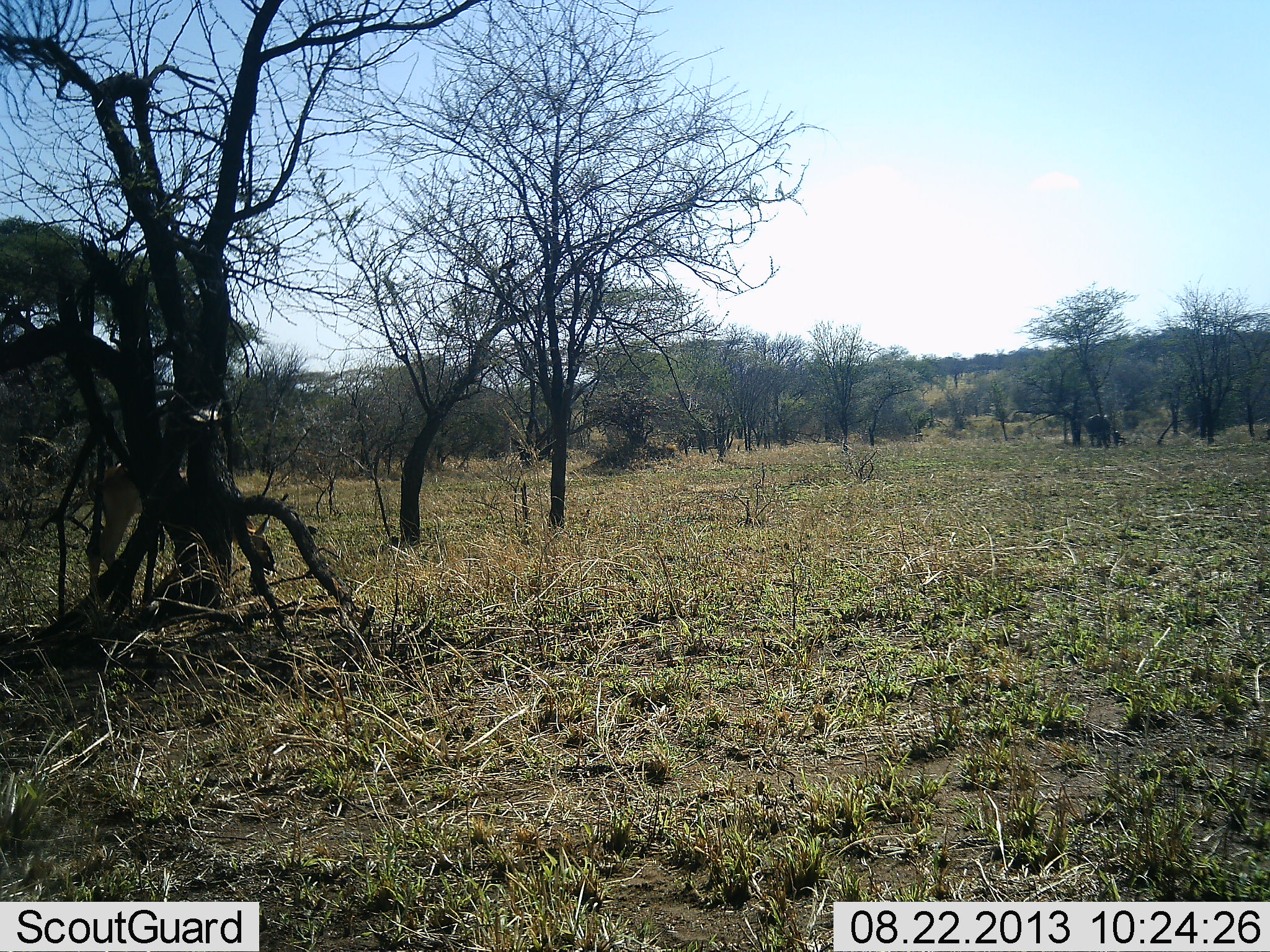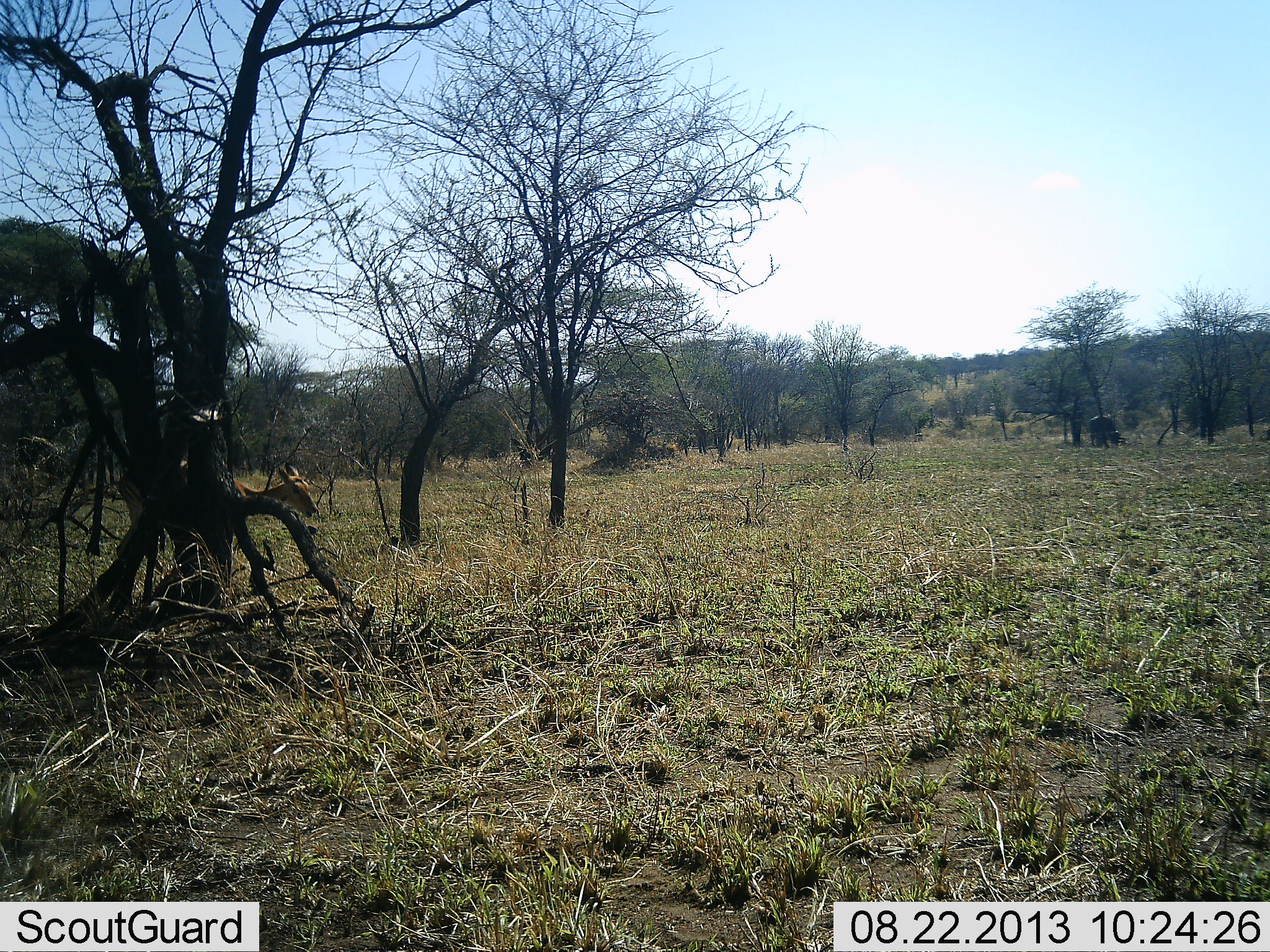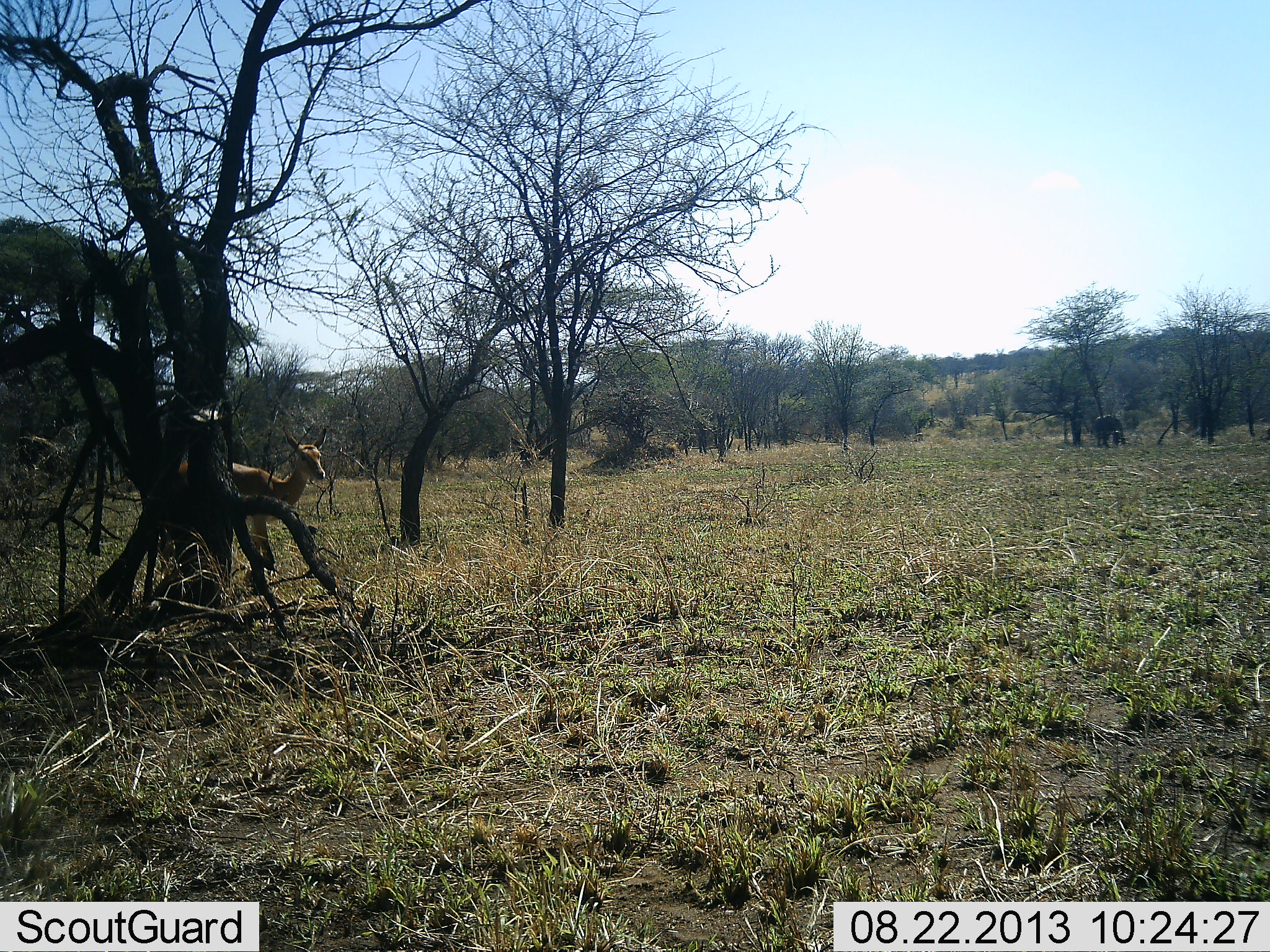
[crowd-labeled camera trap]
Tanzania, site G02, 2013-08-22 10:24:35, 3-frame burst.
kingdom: Animalia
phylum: Chordata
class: Mammalia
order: Artiodactyla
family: Bovidae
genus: Aepyceros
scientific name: Aepyceros melampus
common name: impala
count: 1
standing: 0%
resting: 0%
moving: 100%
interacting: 0%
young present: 0%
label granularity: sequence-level